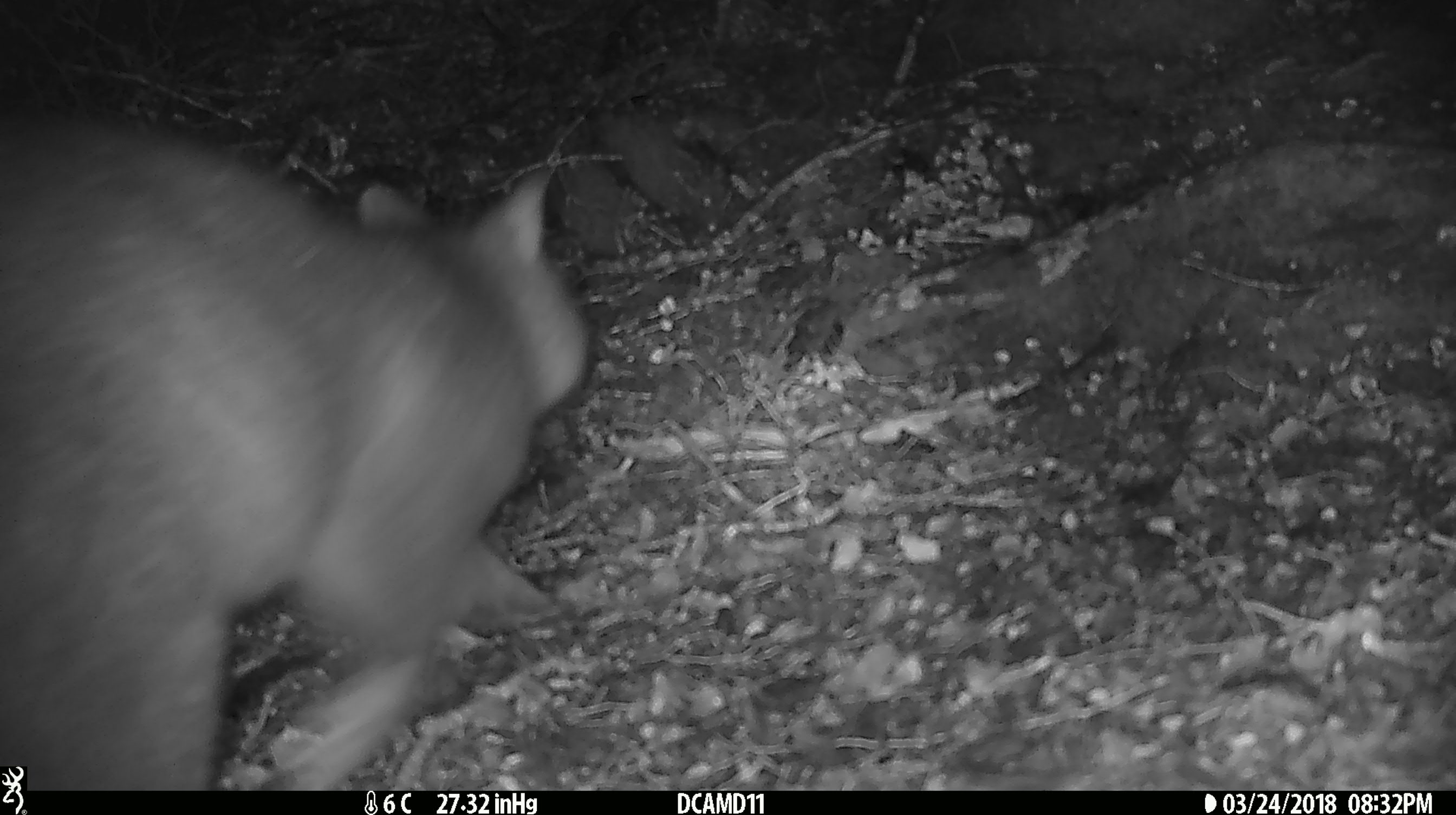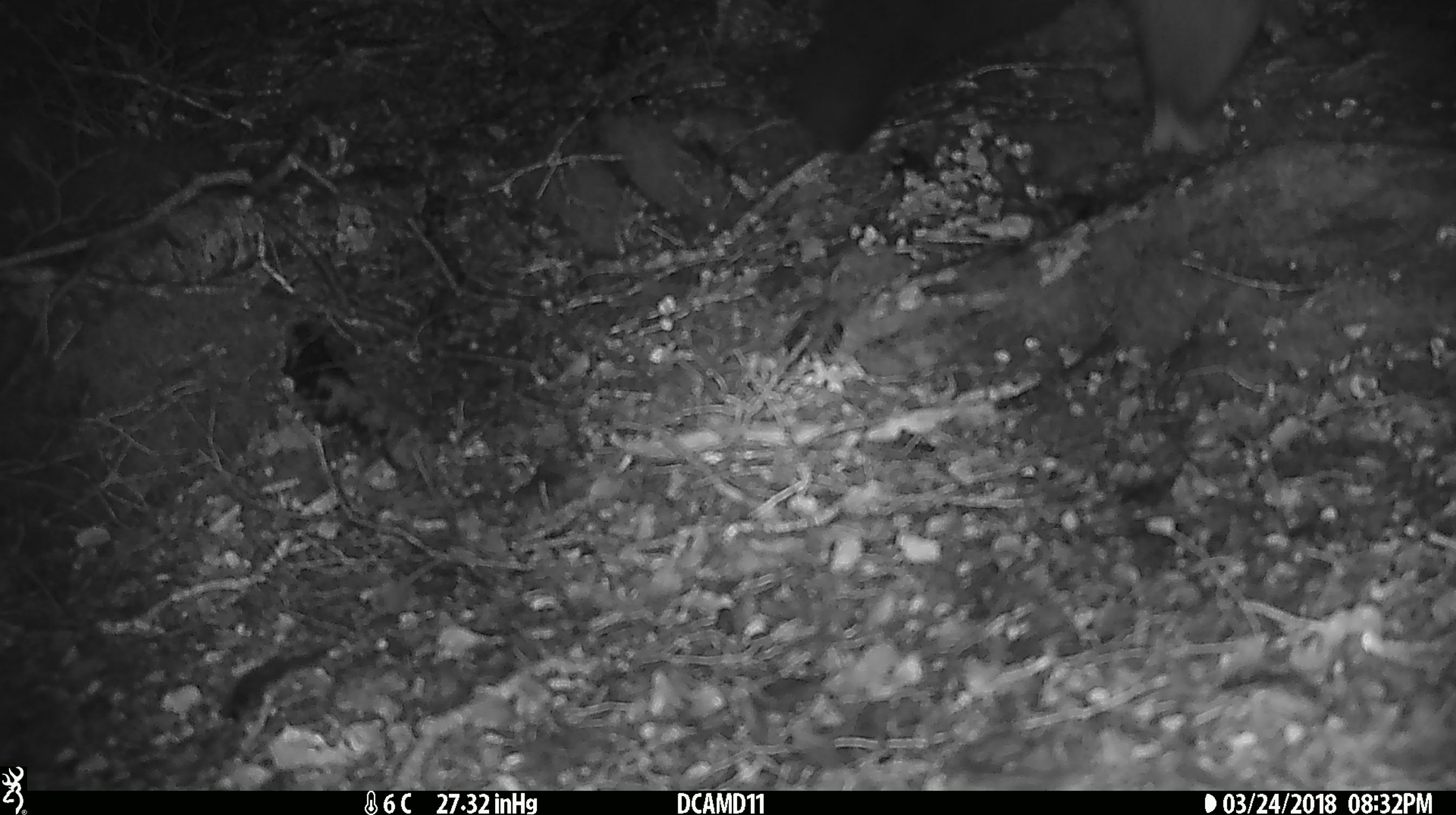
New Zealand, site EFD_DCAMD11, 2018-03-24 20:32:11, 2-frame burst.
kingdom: Animalia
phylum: Chordata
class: Mammalia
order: Diprotodontia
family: Phalangeridae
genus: Trichosurus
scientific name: Trichosurus vulpecula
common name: common brushtail possum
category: possum